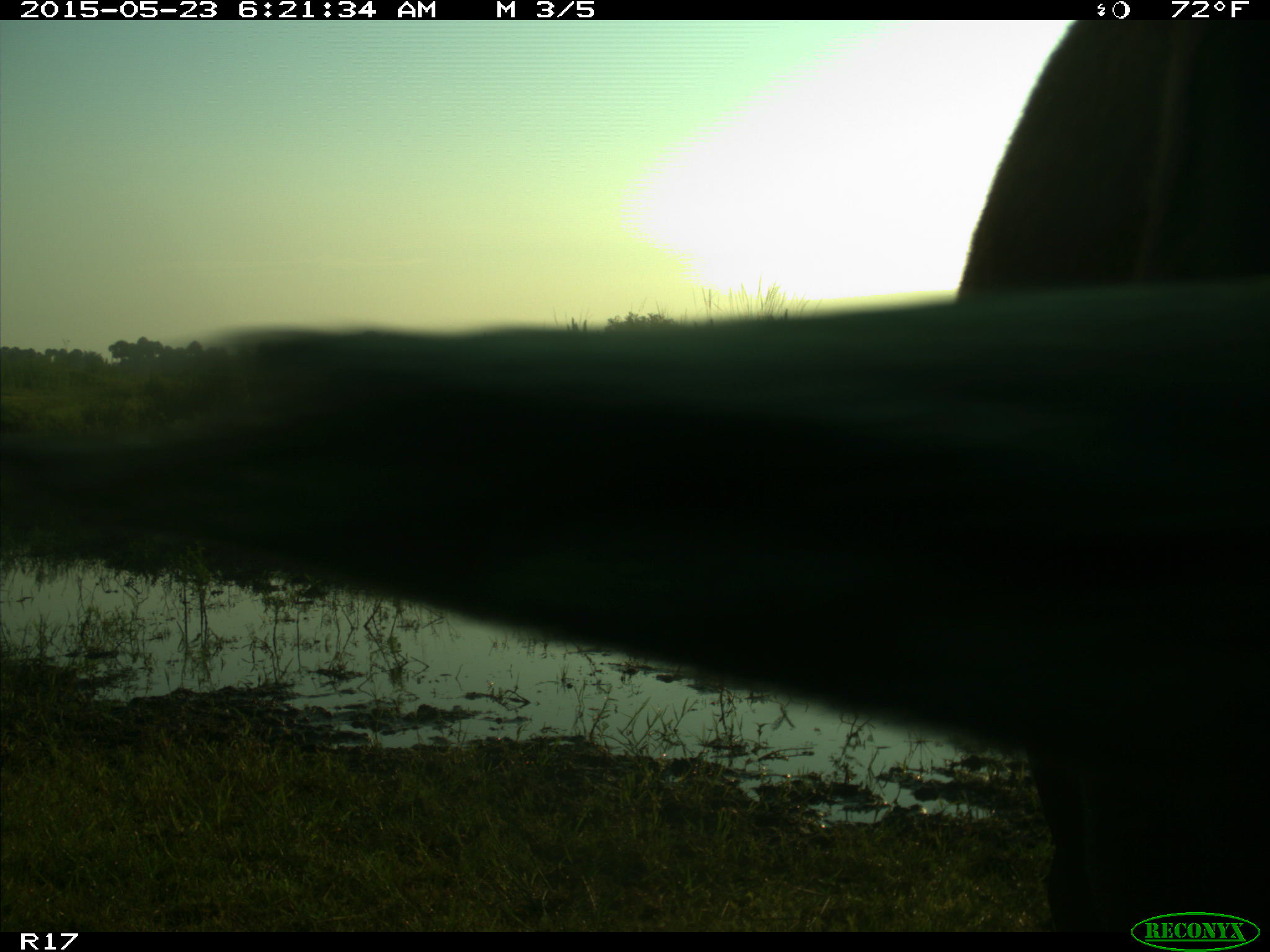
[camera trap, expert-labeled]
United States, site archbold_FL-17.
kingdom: Animalia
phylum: Chordata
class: Mammalia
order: Artiodactyla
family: Bovidae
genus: Bos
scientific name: Bos taurus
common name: domestic cow